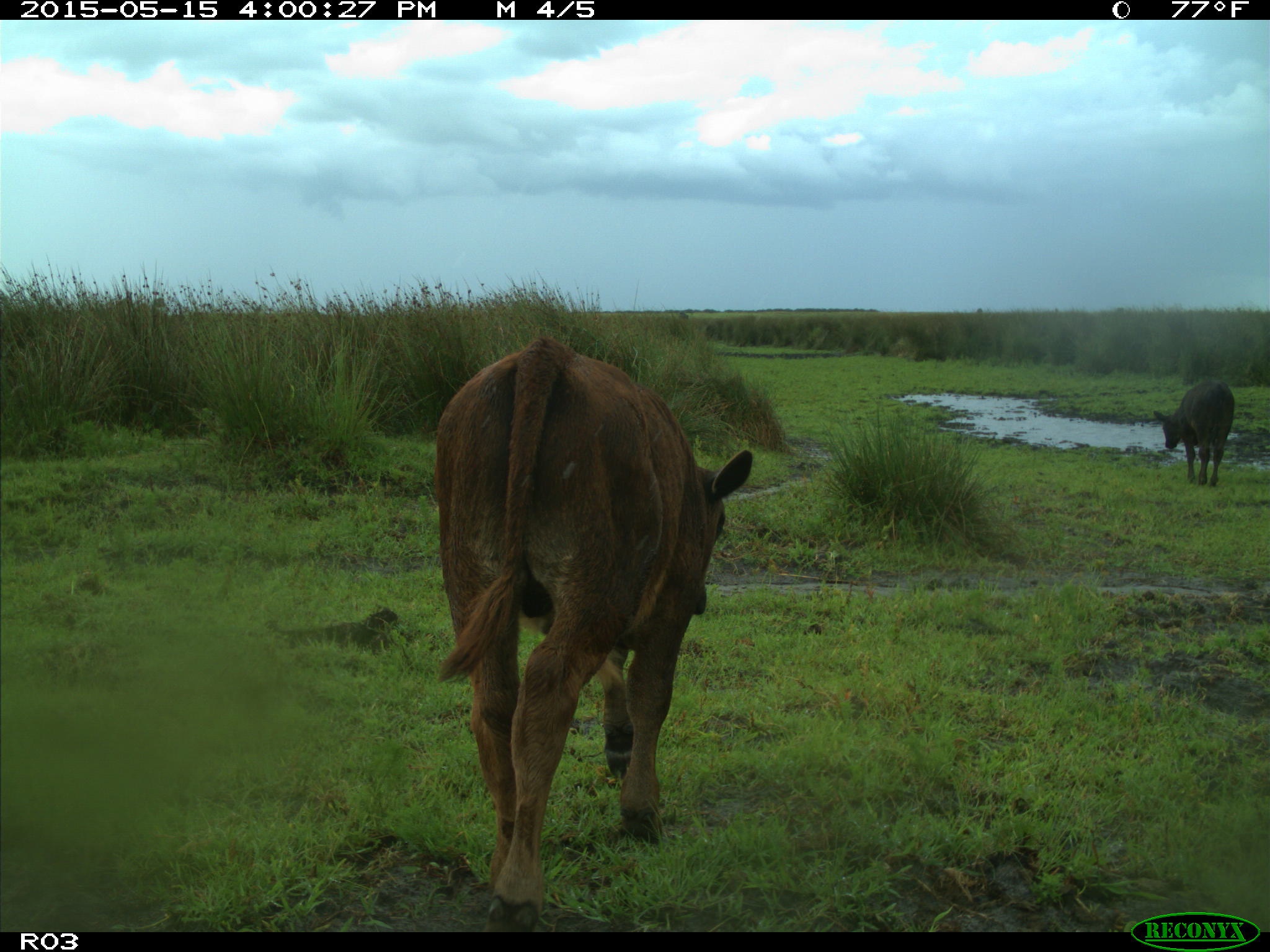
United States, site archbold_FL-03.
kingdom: Animalia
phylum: Chordata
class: Mammalia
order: Artiodactyla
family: Bovidae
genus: Bos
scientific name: Bos taurus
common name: domestic cow